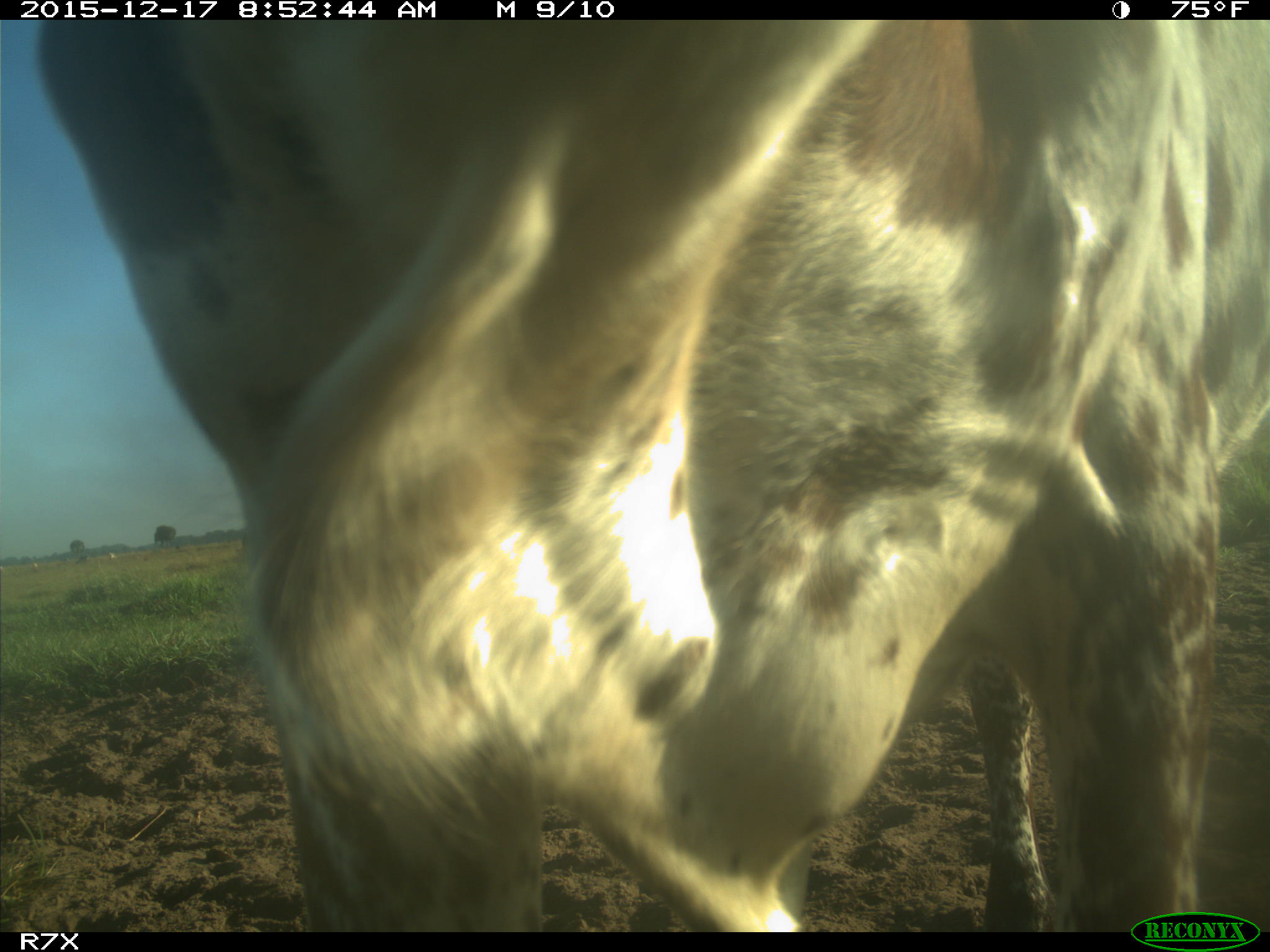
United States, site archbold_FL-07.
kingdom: Animalia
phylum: Chordata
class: Mammalia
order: Artiodactyla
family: Bovidae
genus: Bos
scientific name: Bos taurus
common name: domestic cow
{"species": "Bos taurus (domestic cow)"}